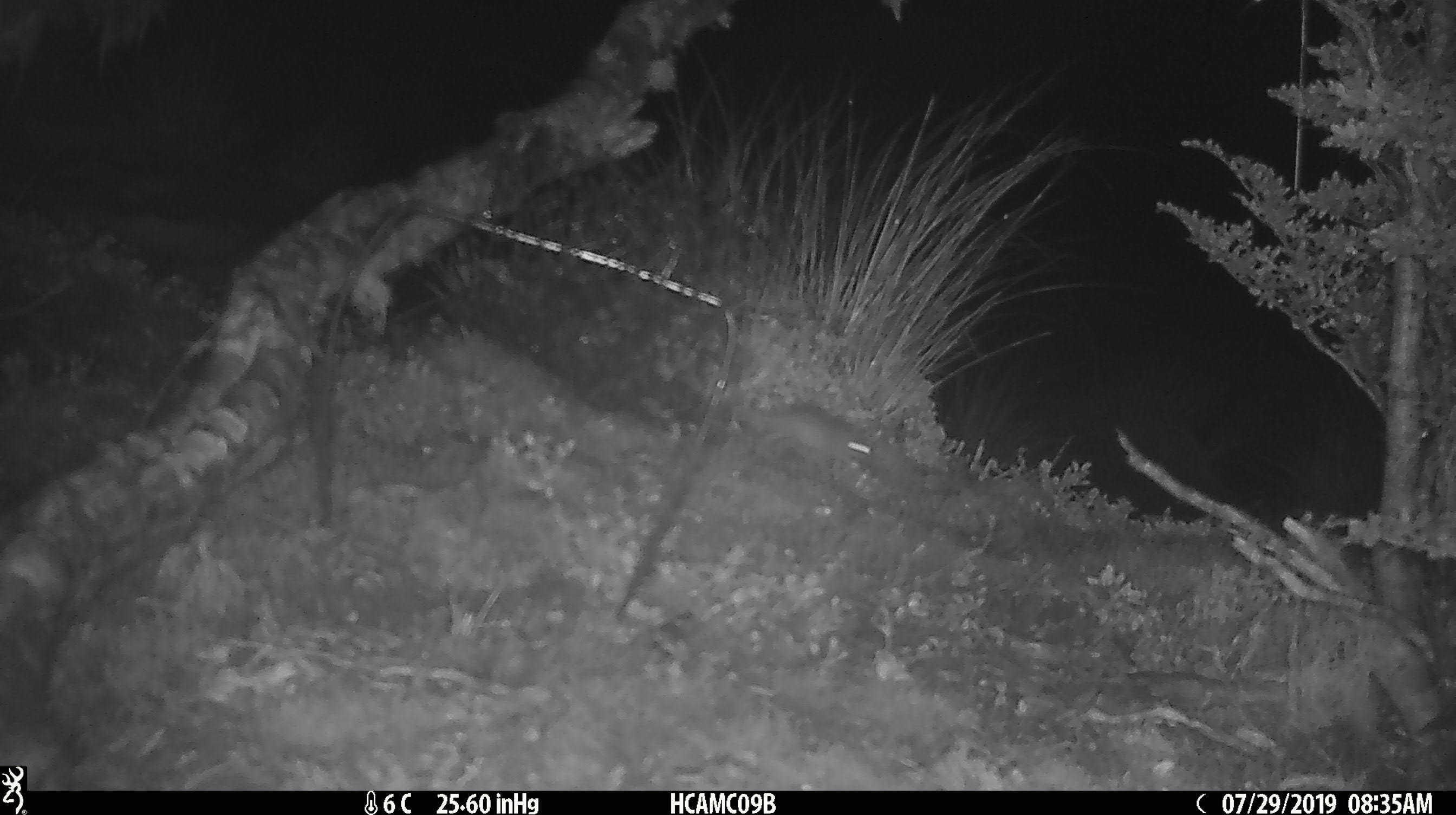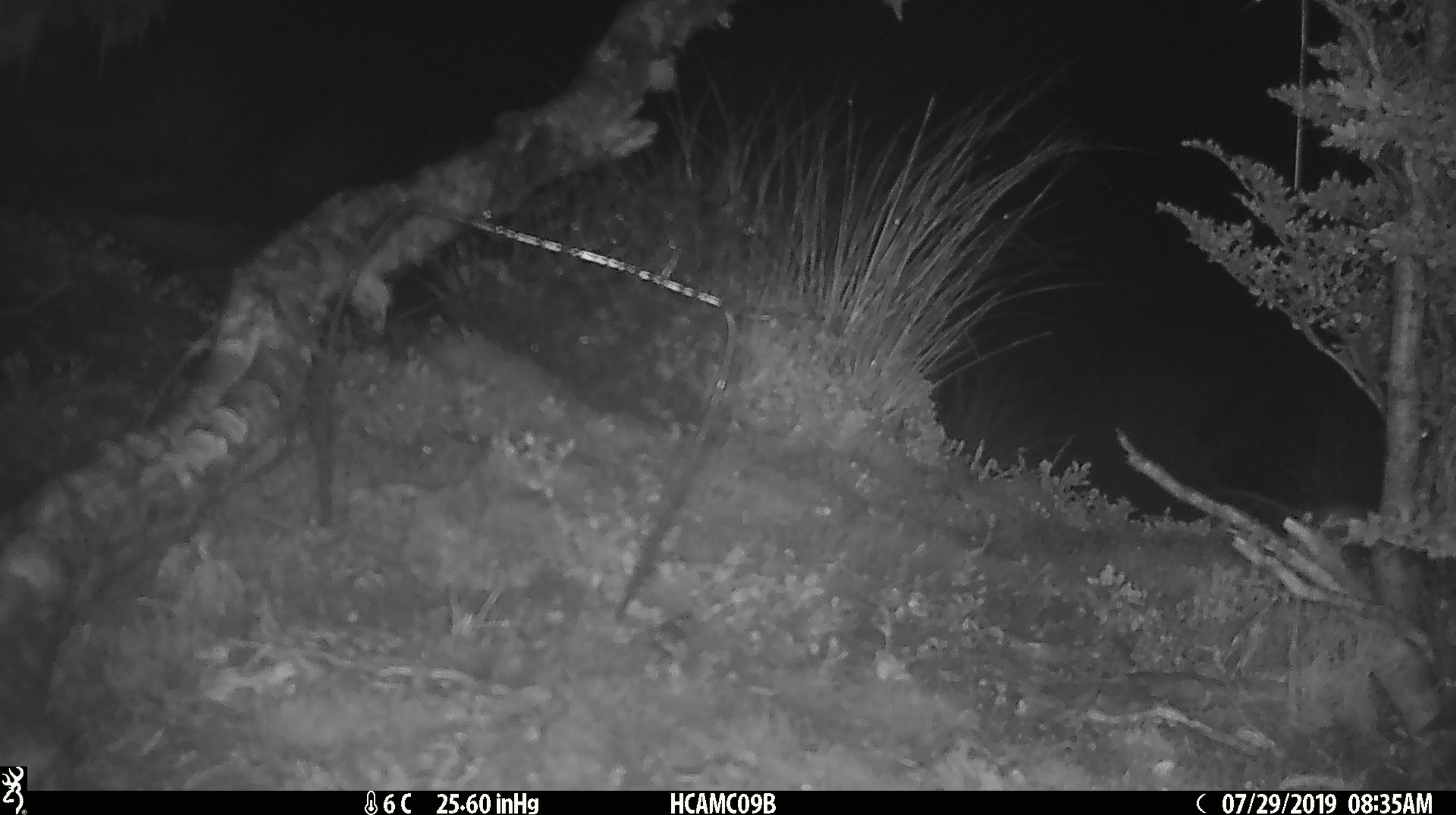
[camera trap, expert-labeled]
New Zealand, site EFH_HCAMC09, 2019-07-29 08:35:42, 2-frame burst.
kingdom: Animalia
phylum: Chordata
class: Mammalia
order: Rodentia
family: Muridae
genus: Mus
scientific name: Mus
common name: mouse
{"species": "mouse (Mus)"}